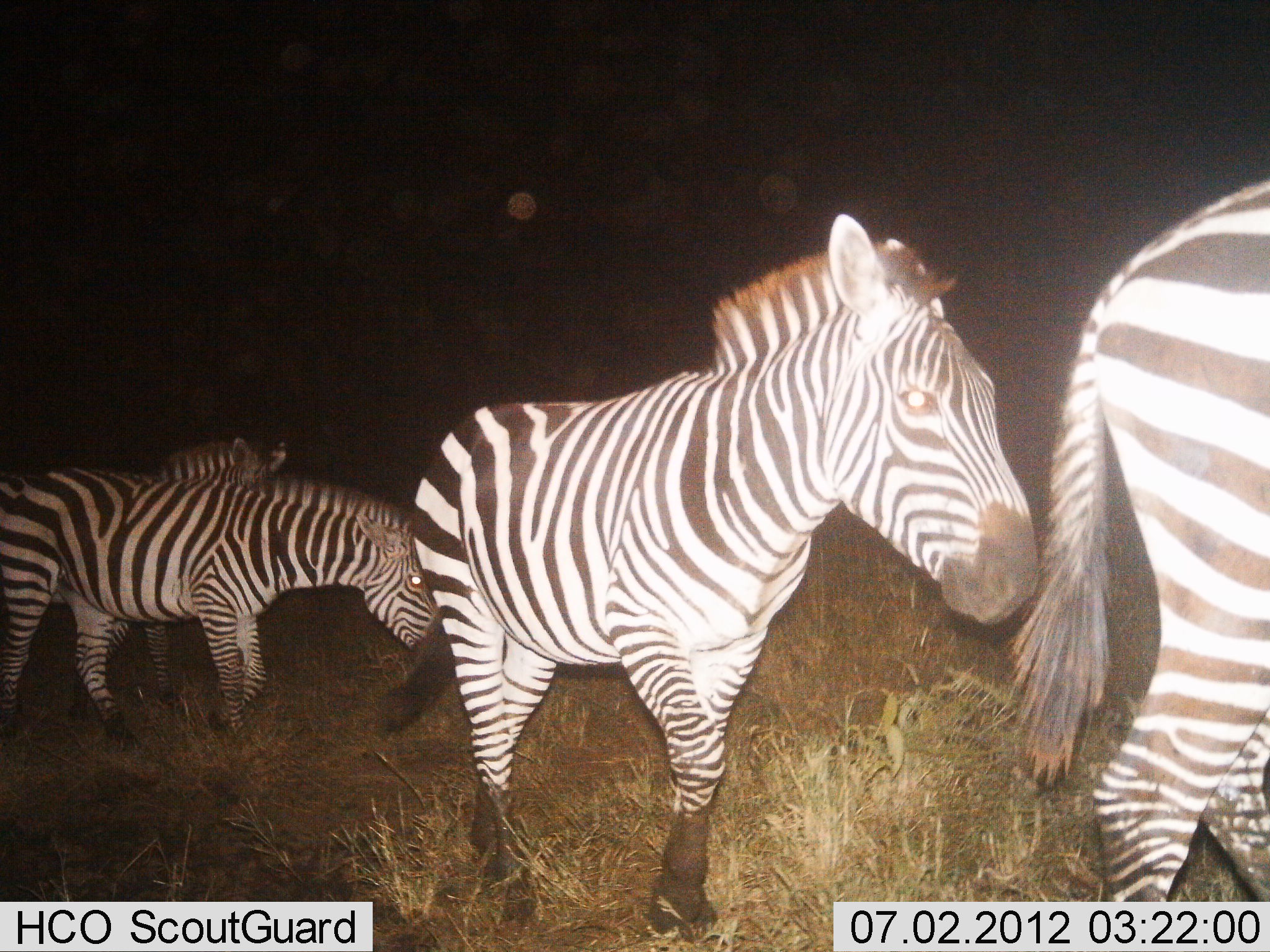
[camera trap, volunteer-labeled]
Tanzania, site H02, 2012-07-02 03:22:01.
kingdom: Animalia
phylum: Chordata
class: Mammalia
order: Perissodactyla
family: Equidae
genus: Equus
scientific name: Equus quagga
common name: plains zebra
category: zebra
Zebra (plains zebra) (Equus quagga), count 4. Behavior (volunteer vote fractions): standing 30%, resting 0%, moving 100%, interacting 0%. Young present (vote fraction): 10%. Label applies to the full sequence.